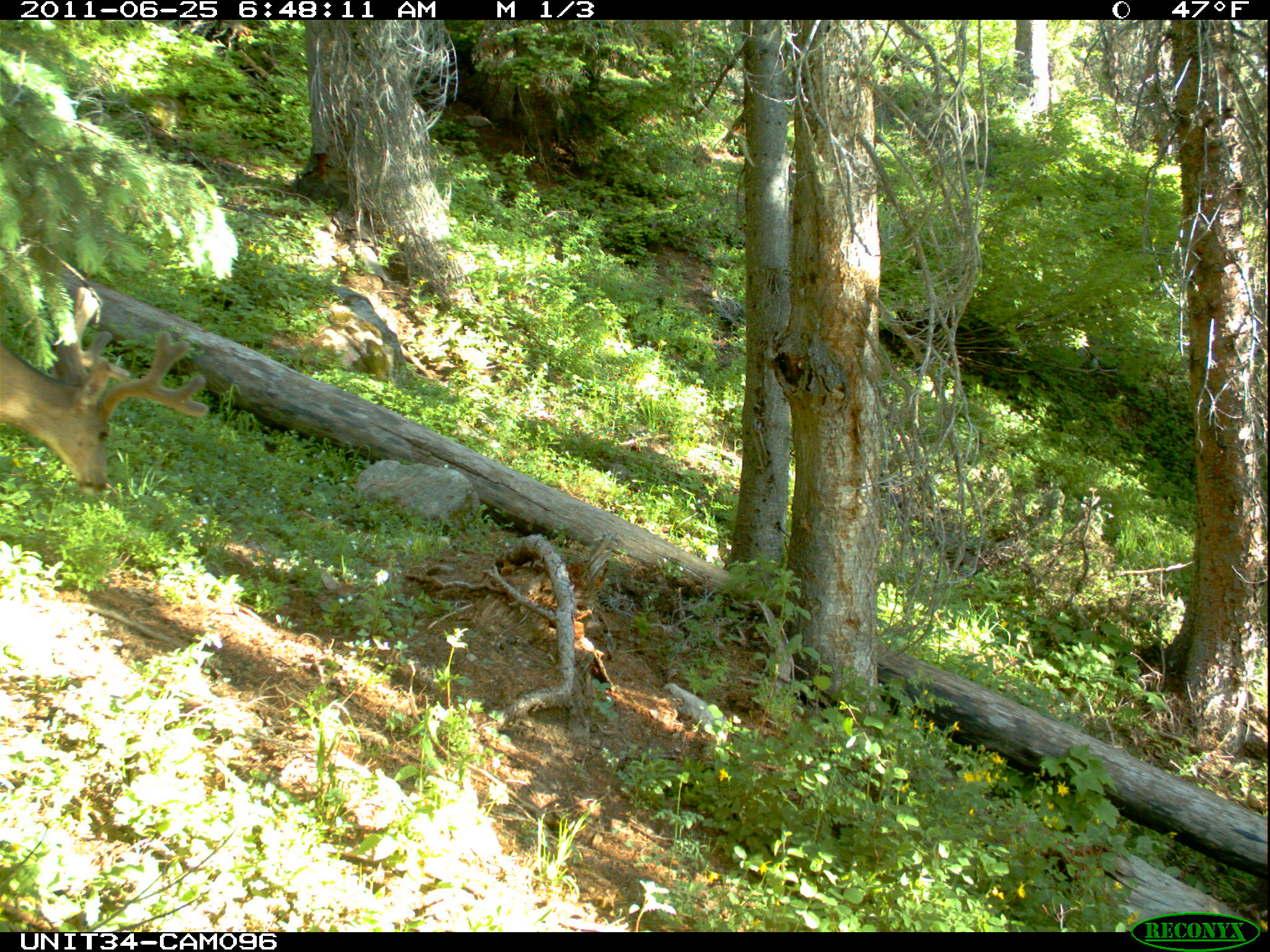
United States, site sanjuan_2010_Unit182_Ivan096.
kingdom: Animalia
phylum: Chordata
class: Mammalia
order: Artiodactyla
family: Cervidae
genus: Odocoileus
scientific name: Odocoileus hemionus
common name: mule deer